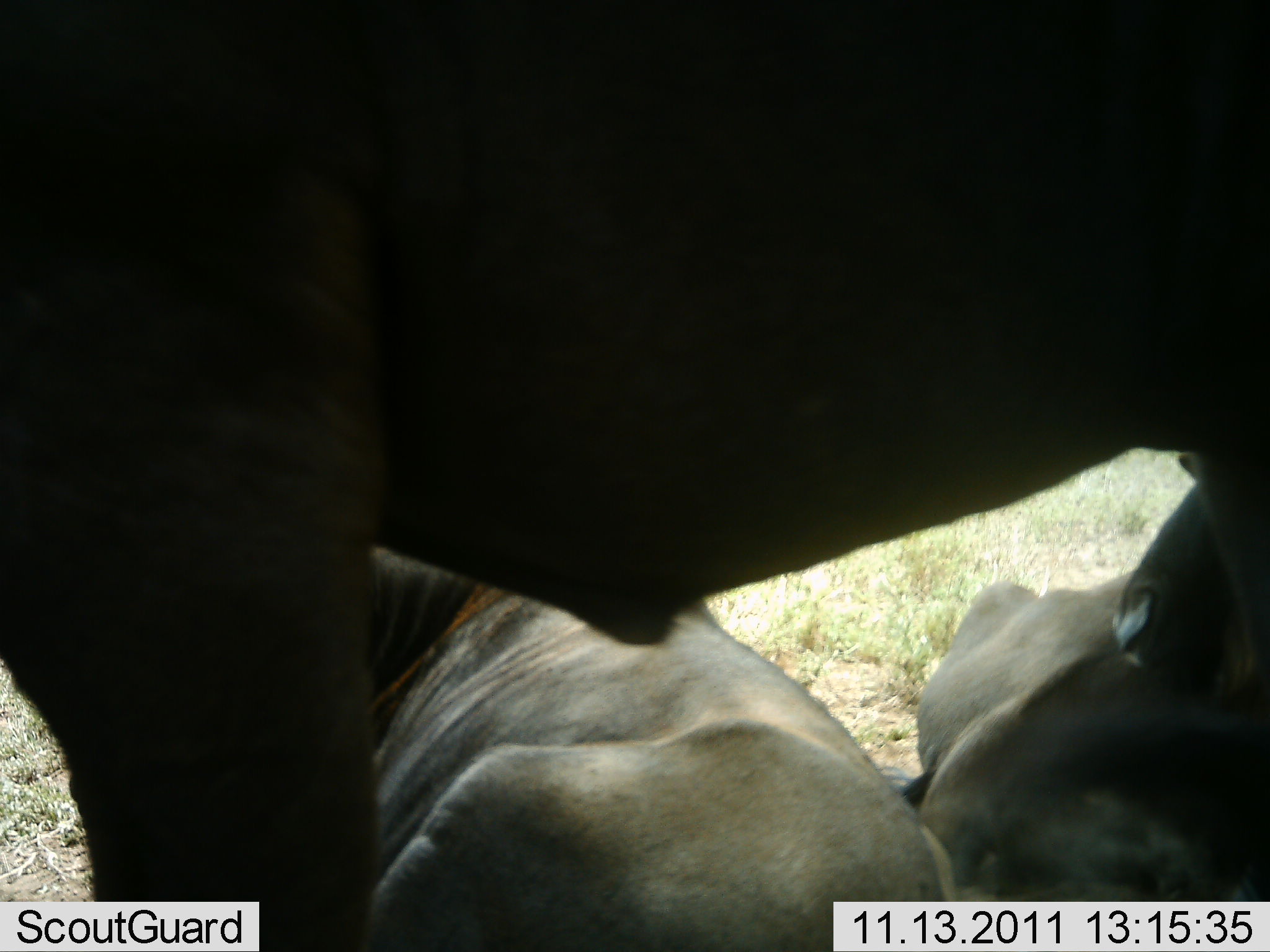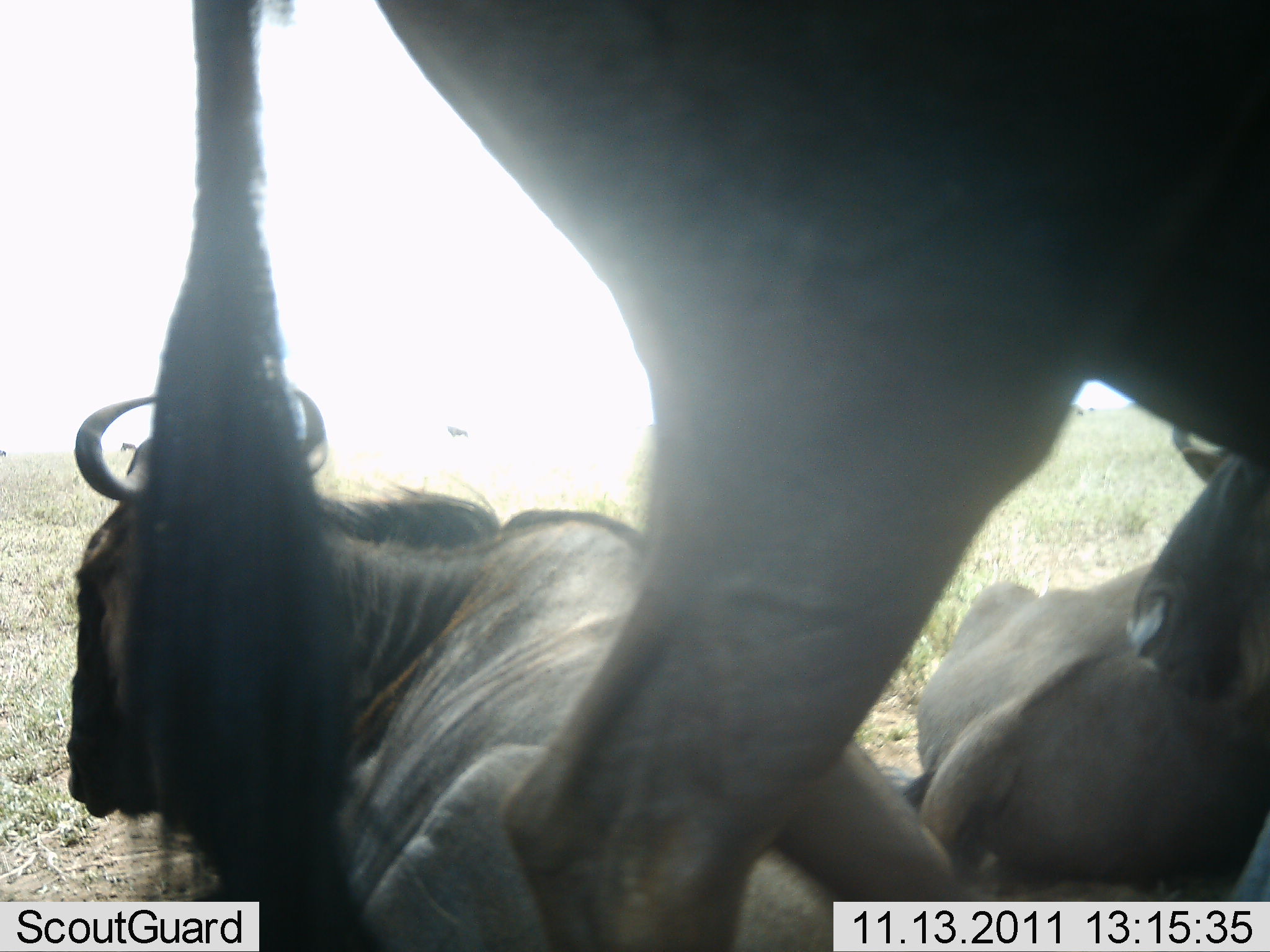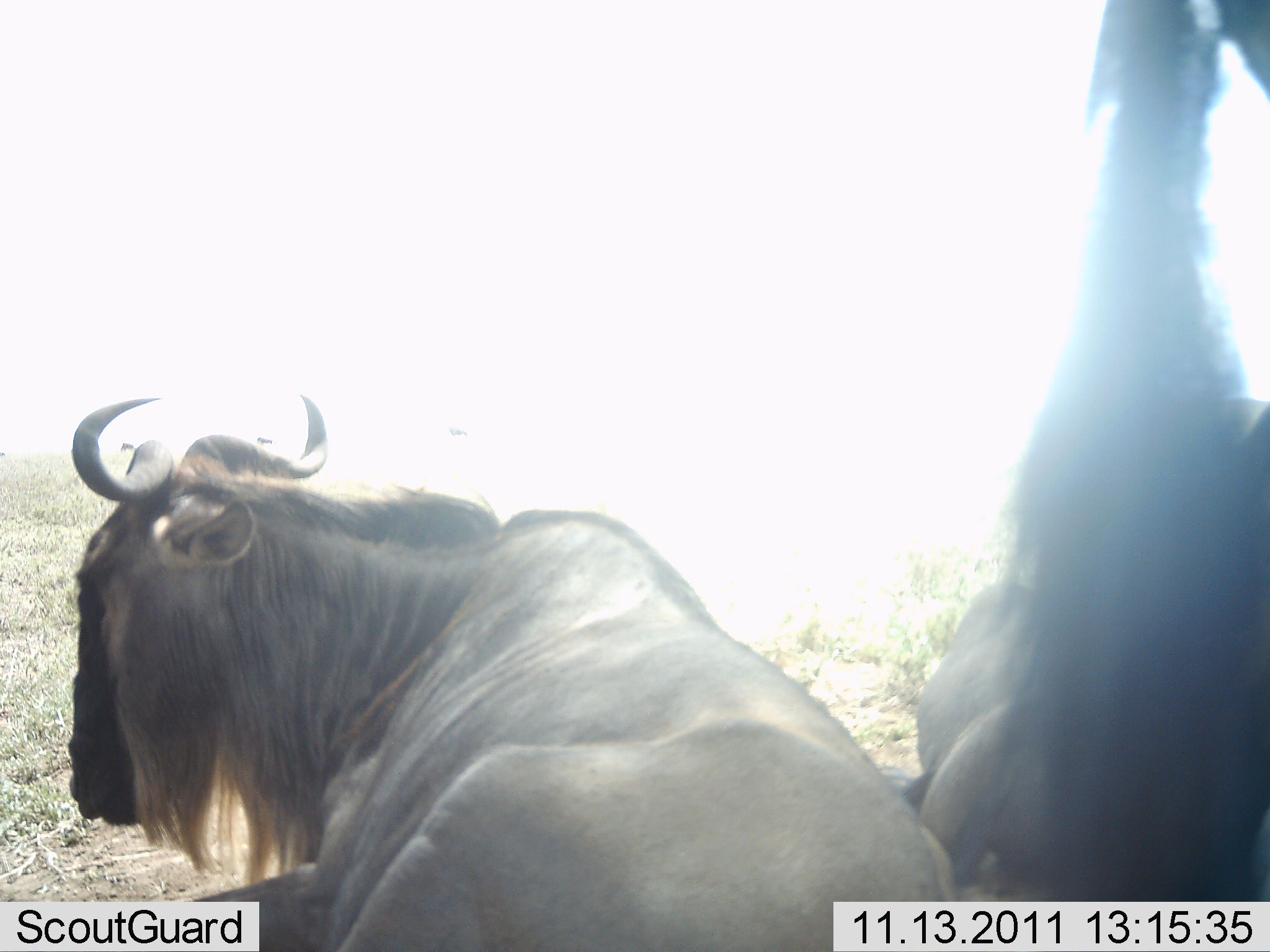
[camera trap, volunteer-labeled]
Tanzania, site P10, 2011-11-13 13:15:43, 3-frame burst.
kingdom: Animalia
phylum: Chordata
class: Mammalia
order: Artiodactyla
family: Bovidae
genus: Connochaetes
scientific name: Connochaetes taurinus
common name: blue wildebeest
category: wildebeest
Wildebeest (blue wildebeest) (Connochaetes taurinus), count 3. Behavior (volunteer vote fractions): standing 23%, resting 92%, moving 62%, interacting 8%. Young present (vote fraction): 0%. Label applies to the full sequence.